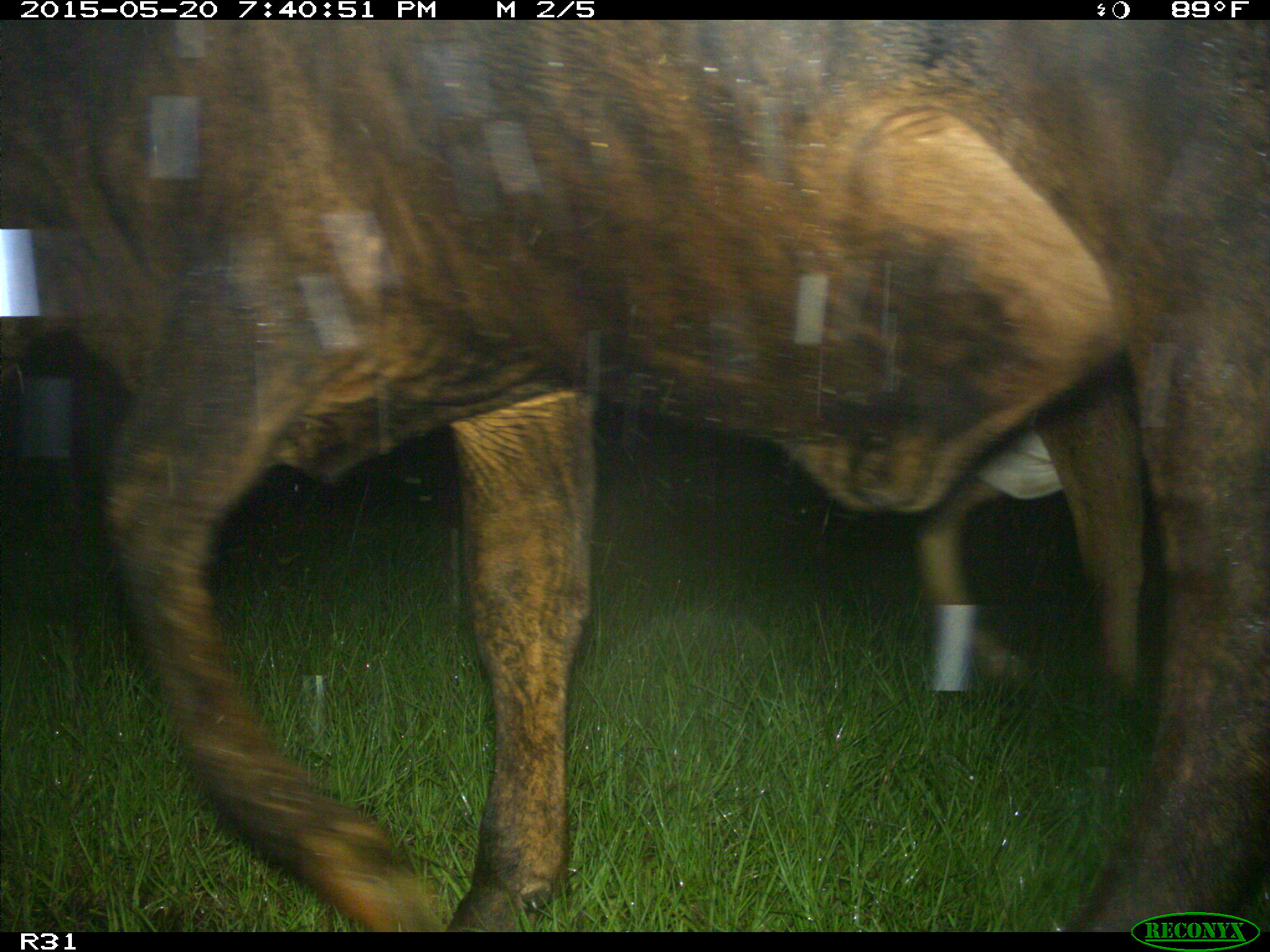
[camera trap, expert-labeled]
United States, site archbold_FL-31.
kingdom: Animalia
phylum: Chordata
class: Mammalia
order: Artiodactyla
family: Bovidae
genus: Bos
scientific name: Bos taurus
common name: domestic cow